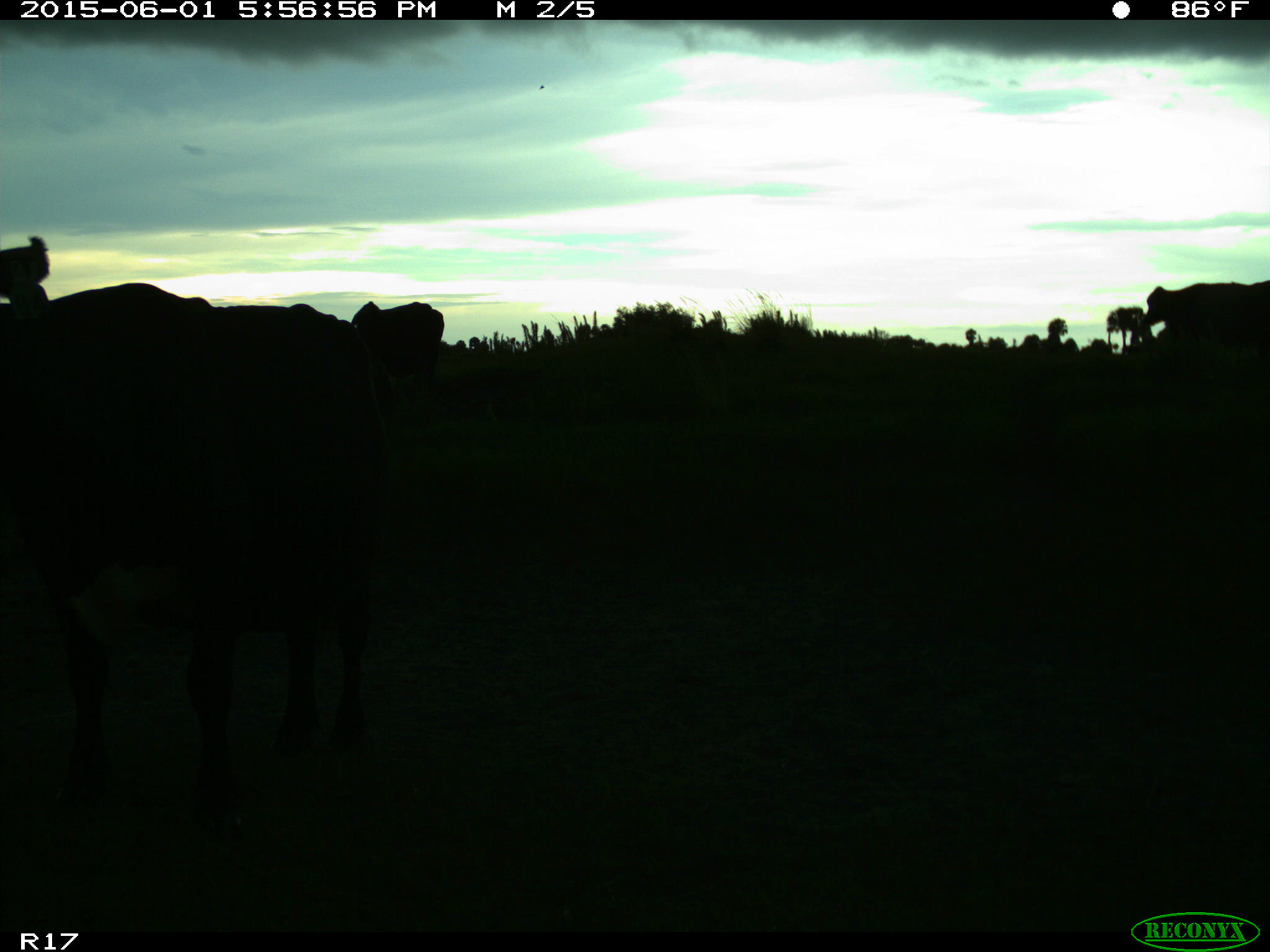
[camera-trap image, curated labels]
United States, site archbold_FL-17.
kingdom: Animalia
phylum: Chordata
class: Mammalia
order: Artiodactyla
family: Bovidae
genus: Bos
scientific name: Bos taurus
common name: domestic cow